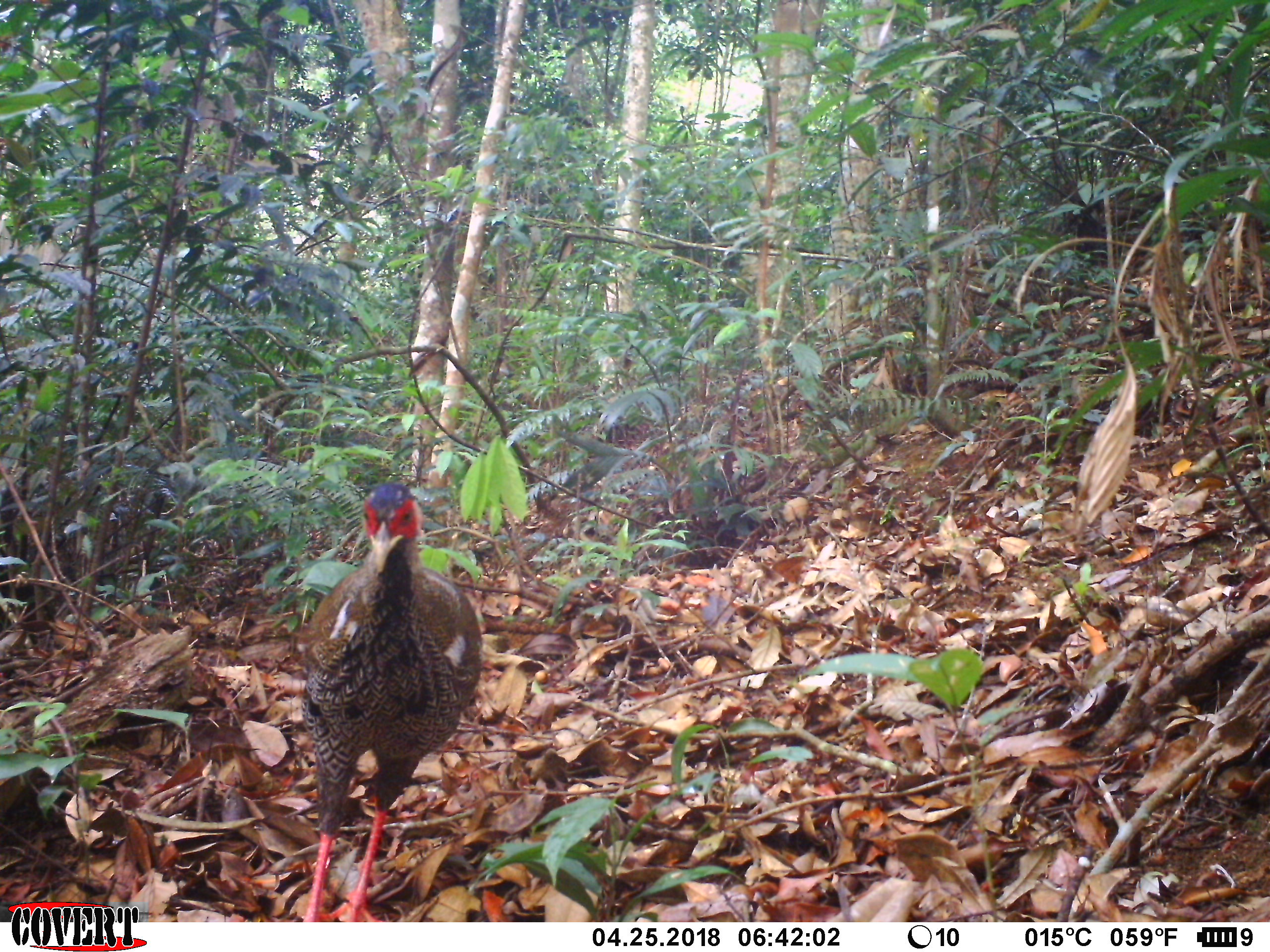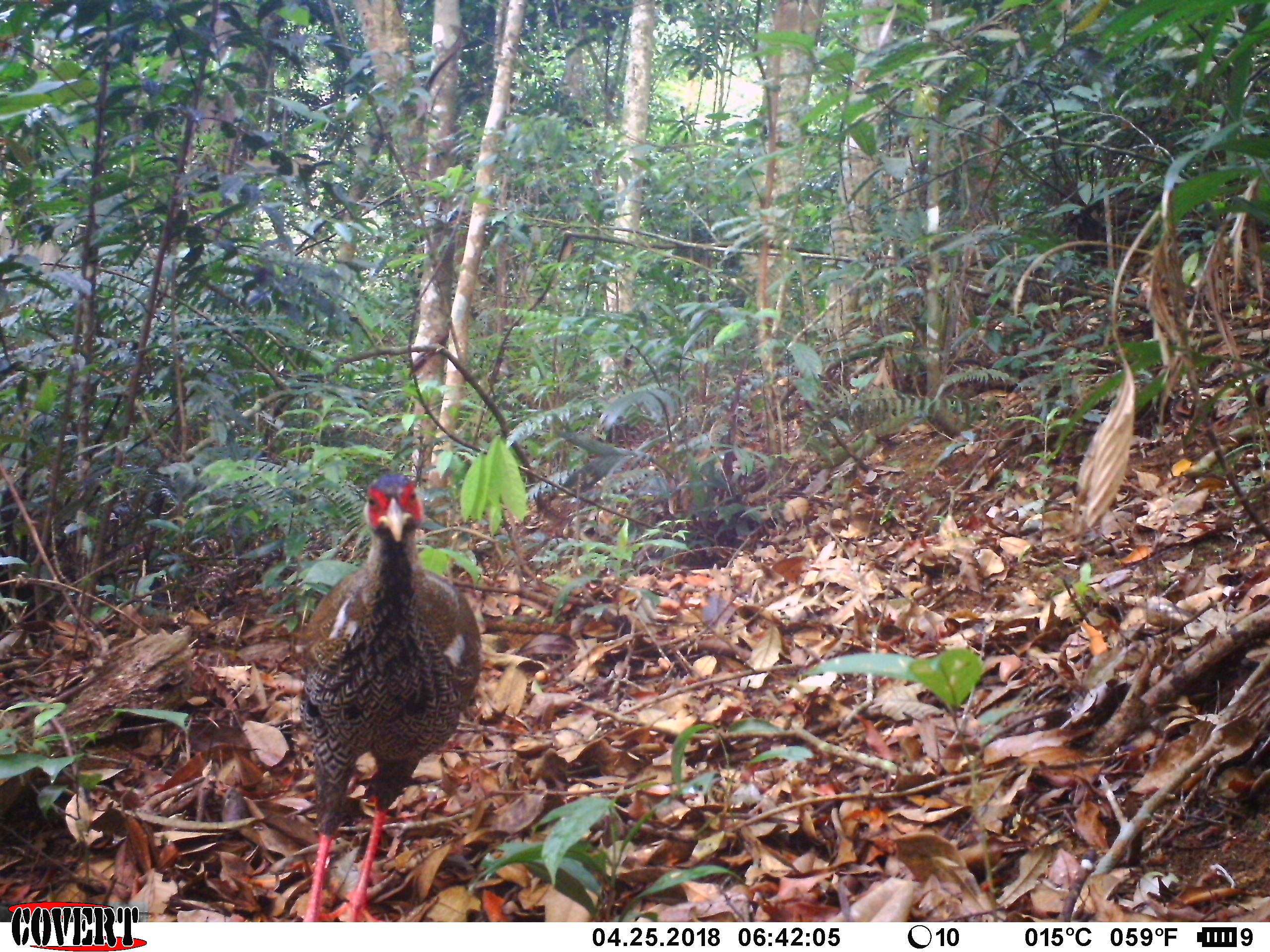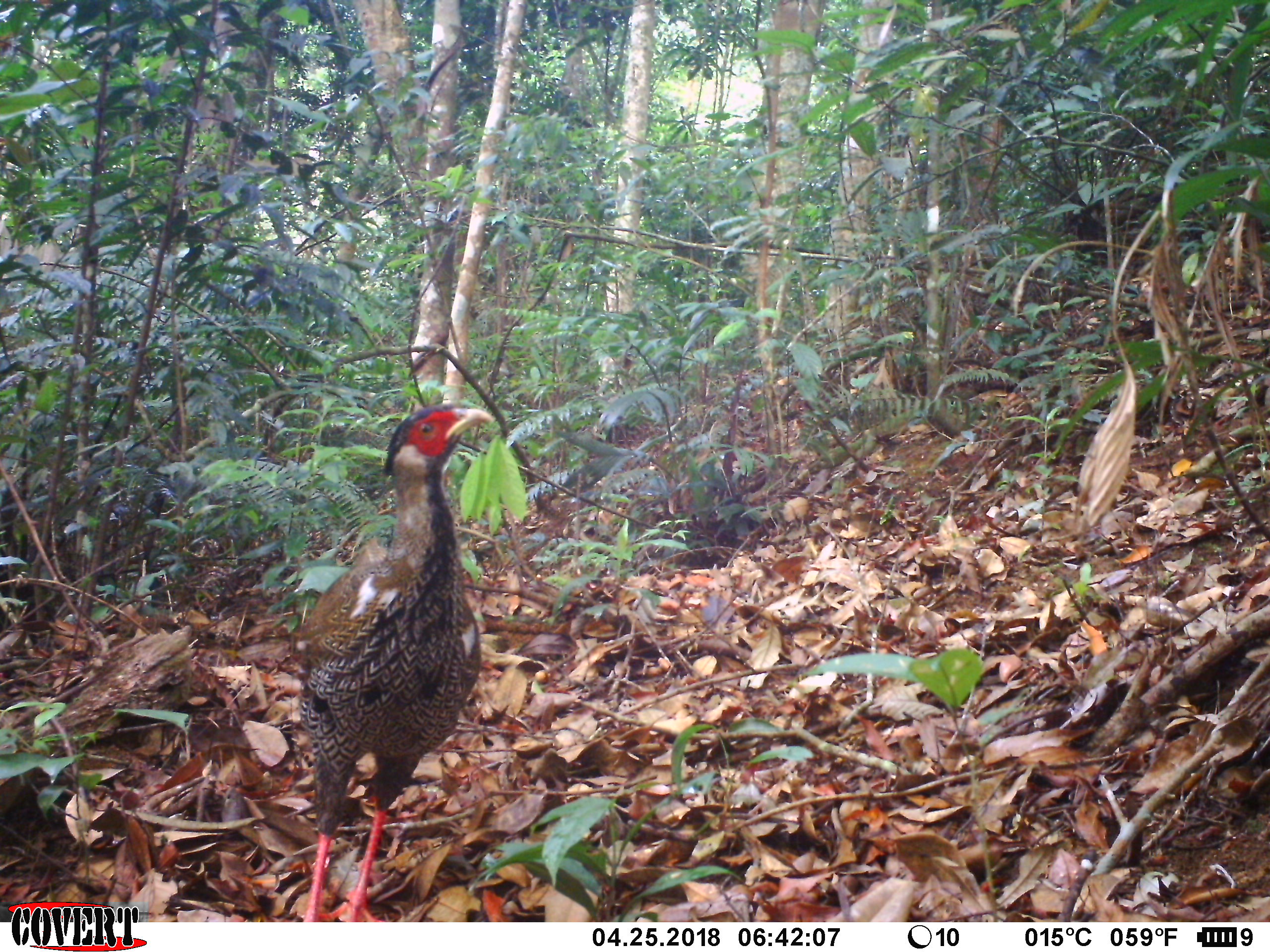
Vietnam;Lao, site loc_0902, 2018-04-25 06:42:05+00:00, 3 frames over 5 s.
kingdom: Animalia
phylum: Chordata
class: Aves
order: Galliformes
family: Phasianidae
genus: Lophura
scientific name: Lophura nycthemera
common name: silver pheasant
Silver pheasant (Lophura nycthemera). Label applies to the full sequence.